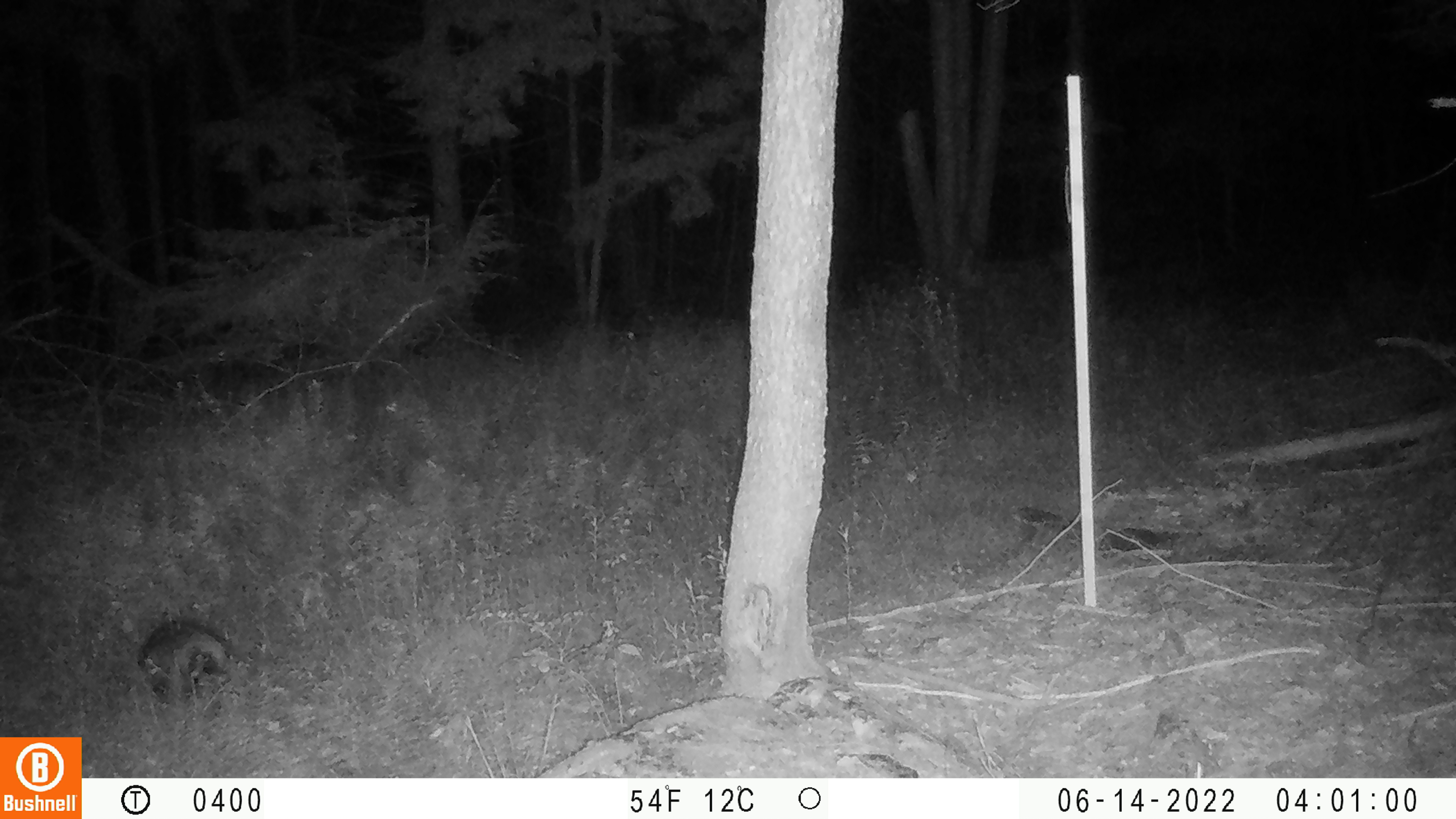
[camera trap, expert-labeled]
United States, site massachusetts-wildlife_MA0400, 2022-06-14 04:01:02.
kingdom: Animalia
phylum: Chordata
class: Mammalia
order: Artiodactyla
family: Cervidae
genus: Odocoileus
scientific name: Odocoileus virginianus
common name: white-tailed deer